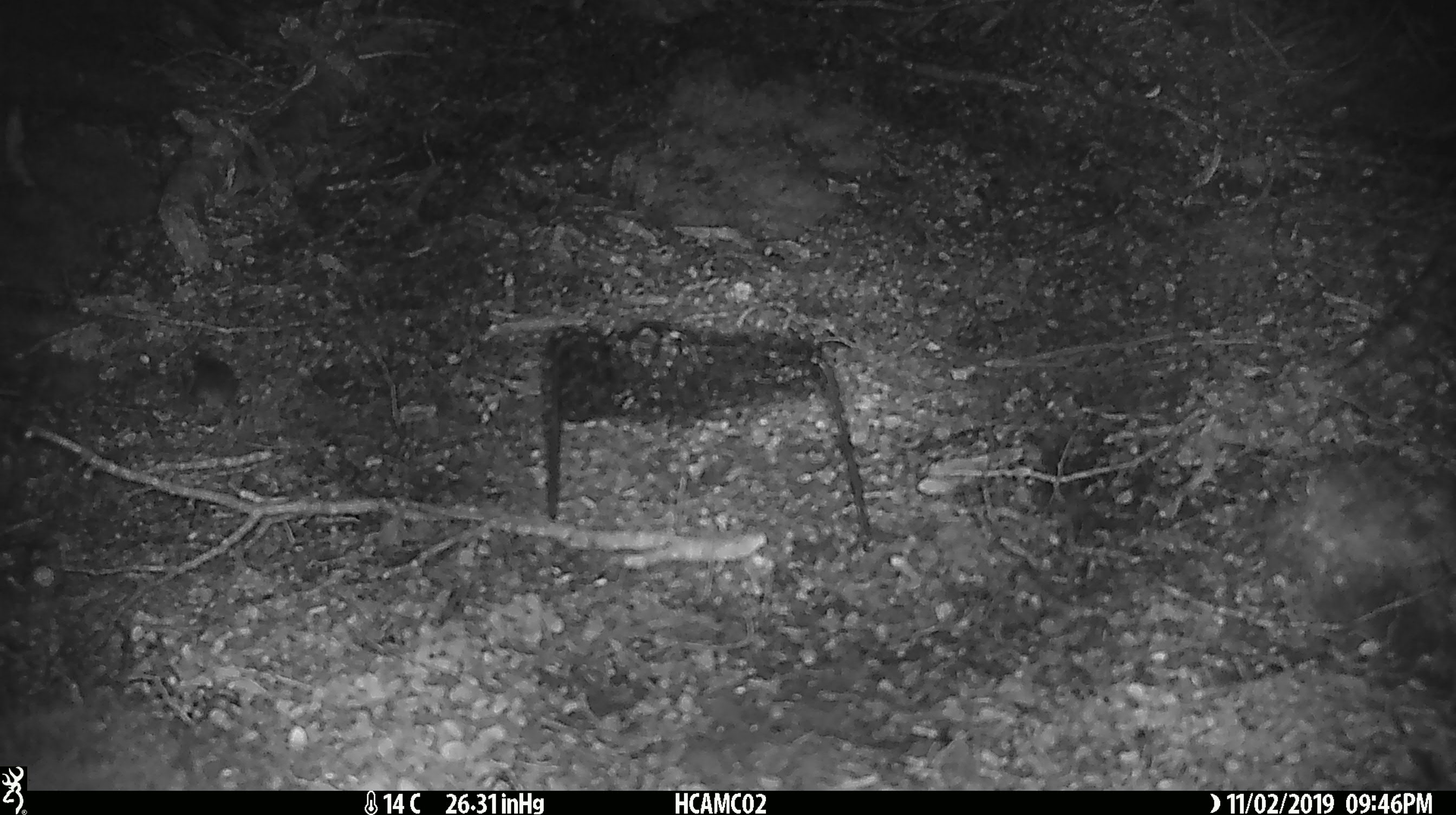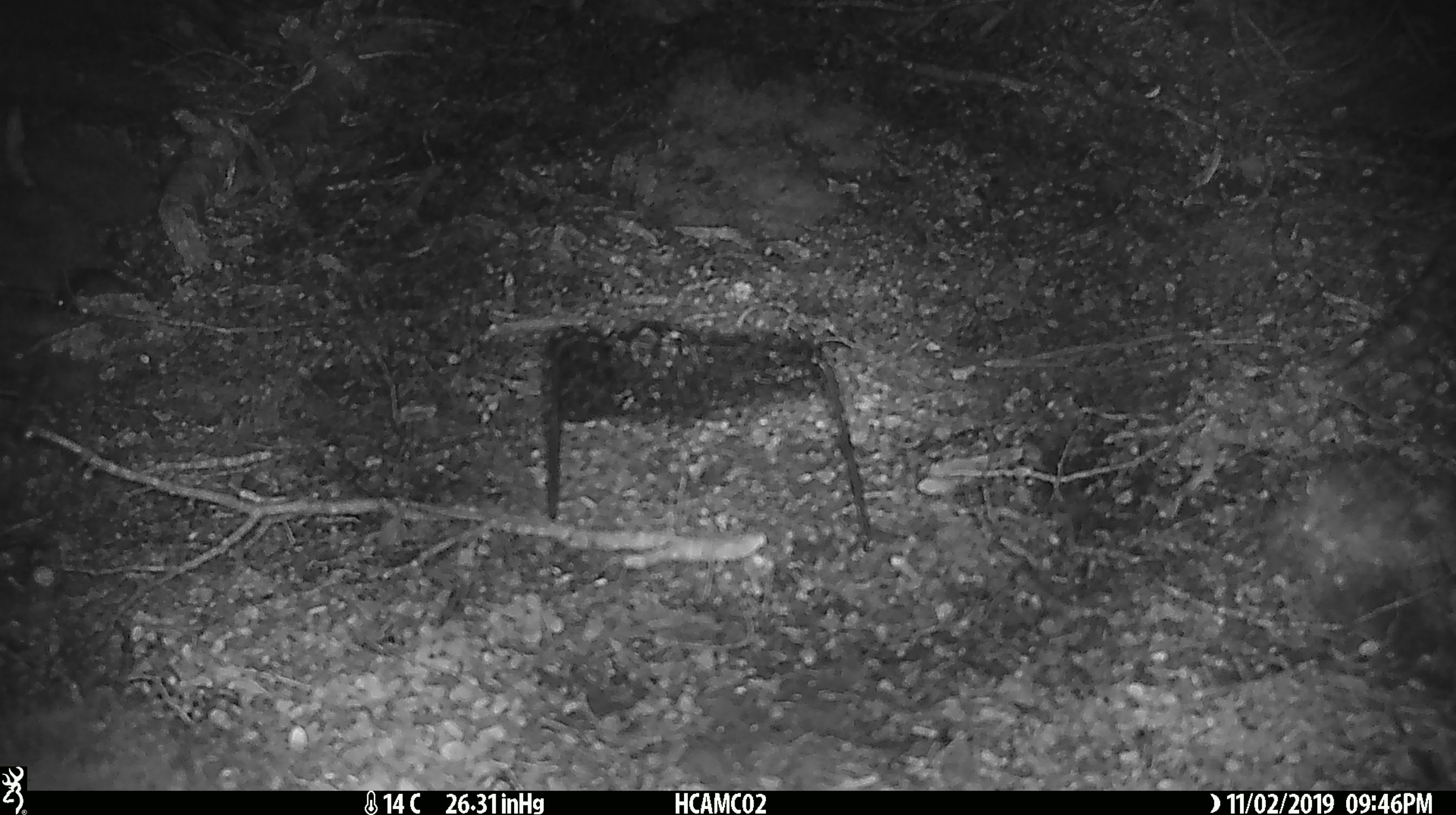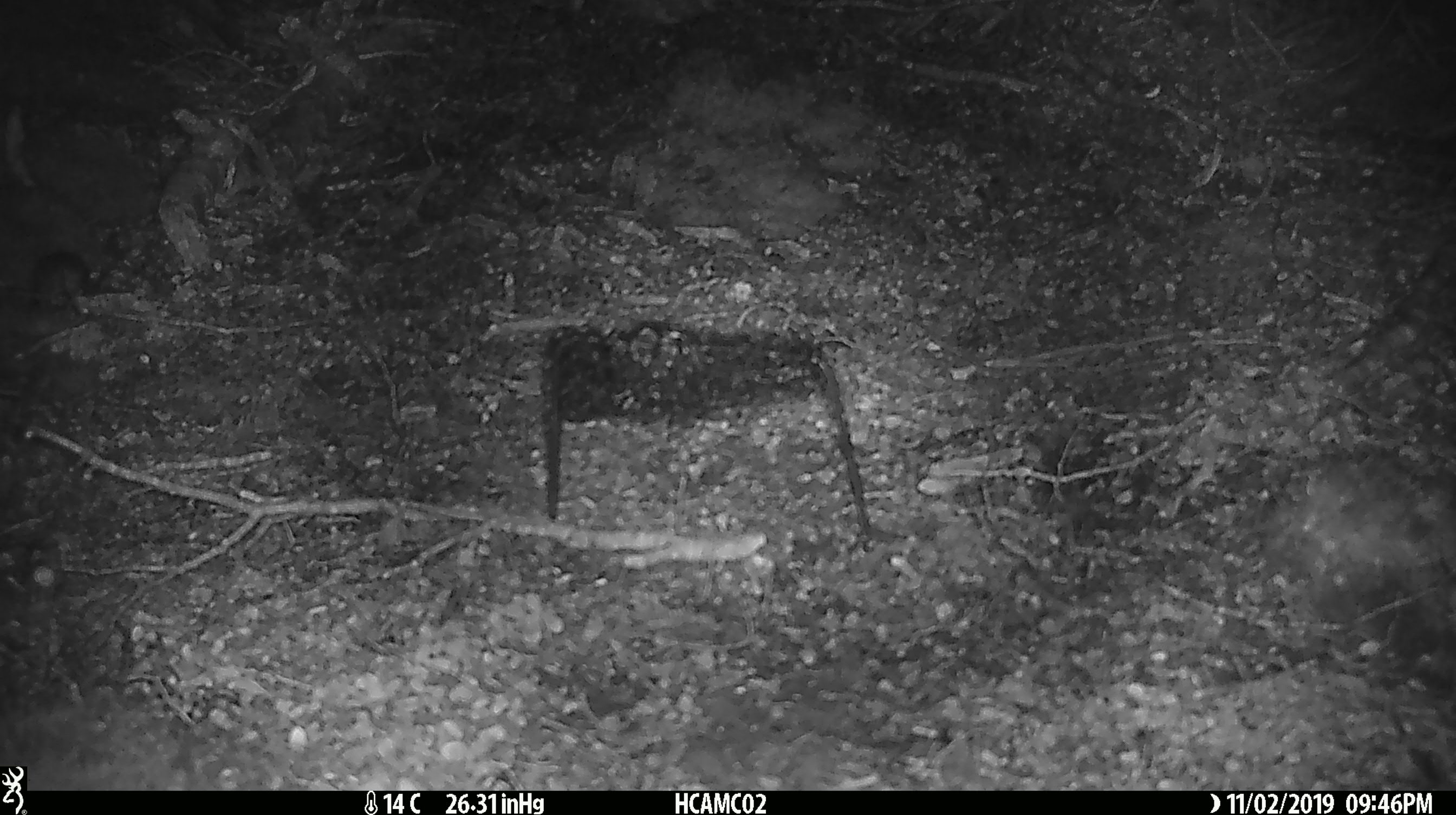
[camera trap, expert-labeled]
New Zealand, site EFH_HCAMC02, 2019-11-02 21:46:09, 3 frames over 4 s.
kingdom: Animalia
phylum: Chordata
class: Mammalia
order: Rodentia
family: Muridae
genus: Mus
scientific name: Mus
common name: mouse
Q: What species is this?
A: Mouse (Mus).